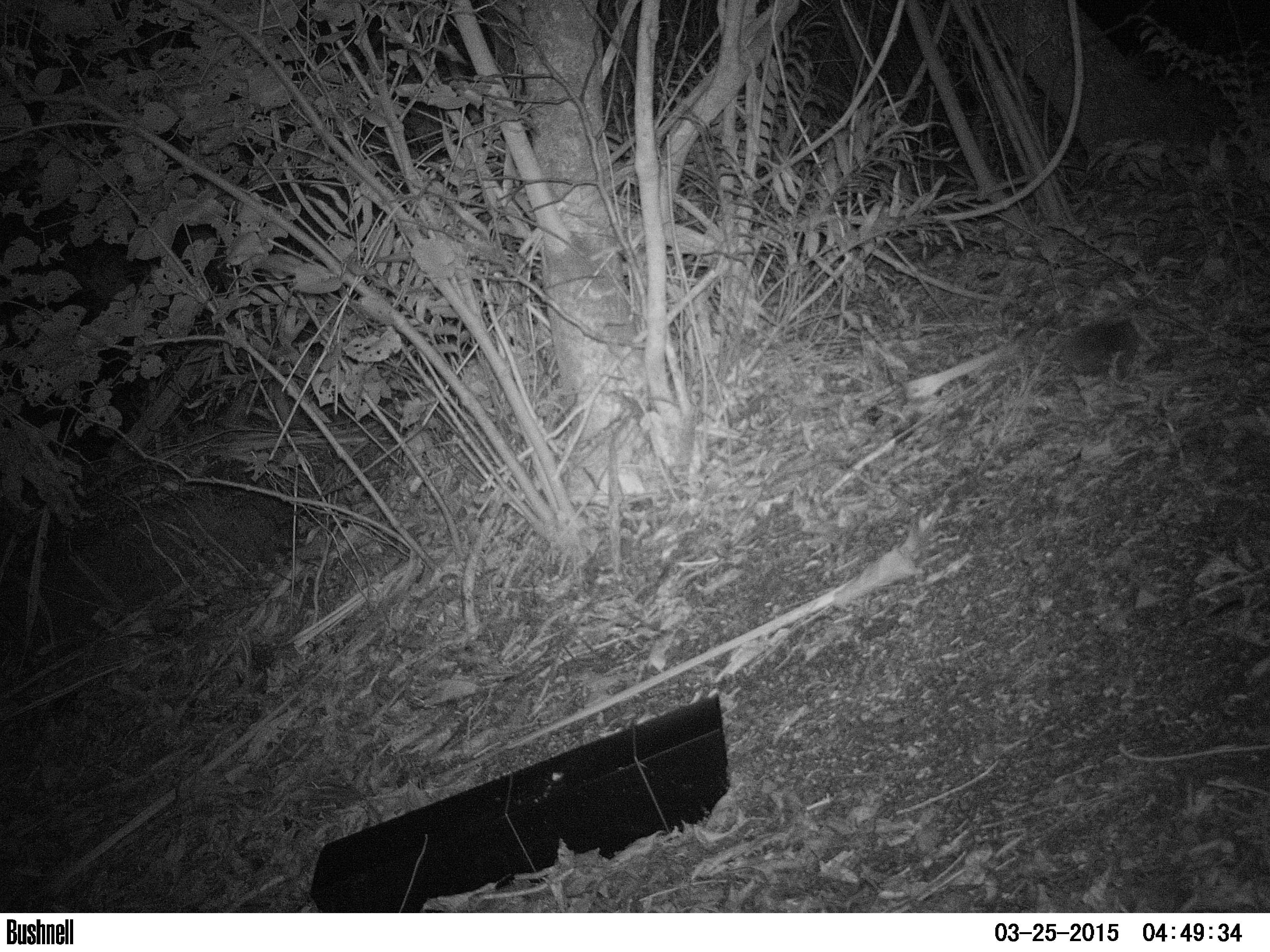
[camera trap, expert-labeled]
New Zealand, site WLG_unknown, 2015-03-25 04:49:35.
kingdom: Animalia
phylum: Chordata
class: Mammalia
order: Eulipotyphla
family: Erinaceidae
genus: Erinaceus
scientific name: Erinaceus europaeus europaeus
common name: european hedgehog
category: hedgehog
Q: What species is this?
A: Hedgehog (european hedgehog) (Erinaceus europaeus europaeus).